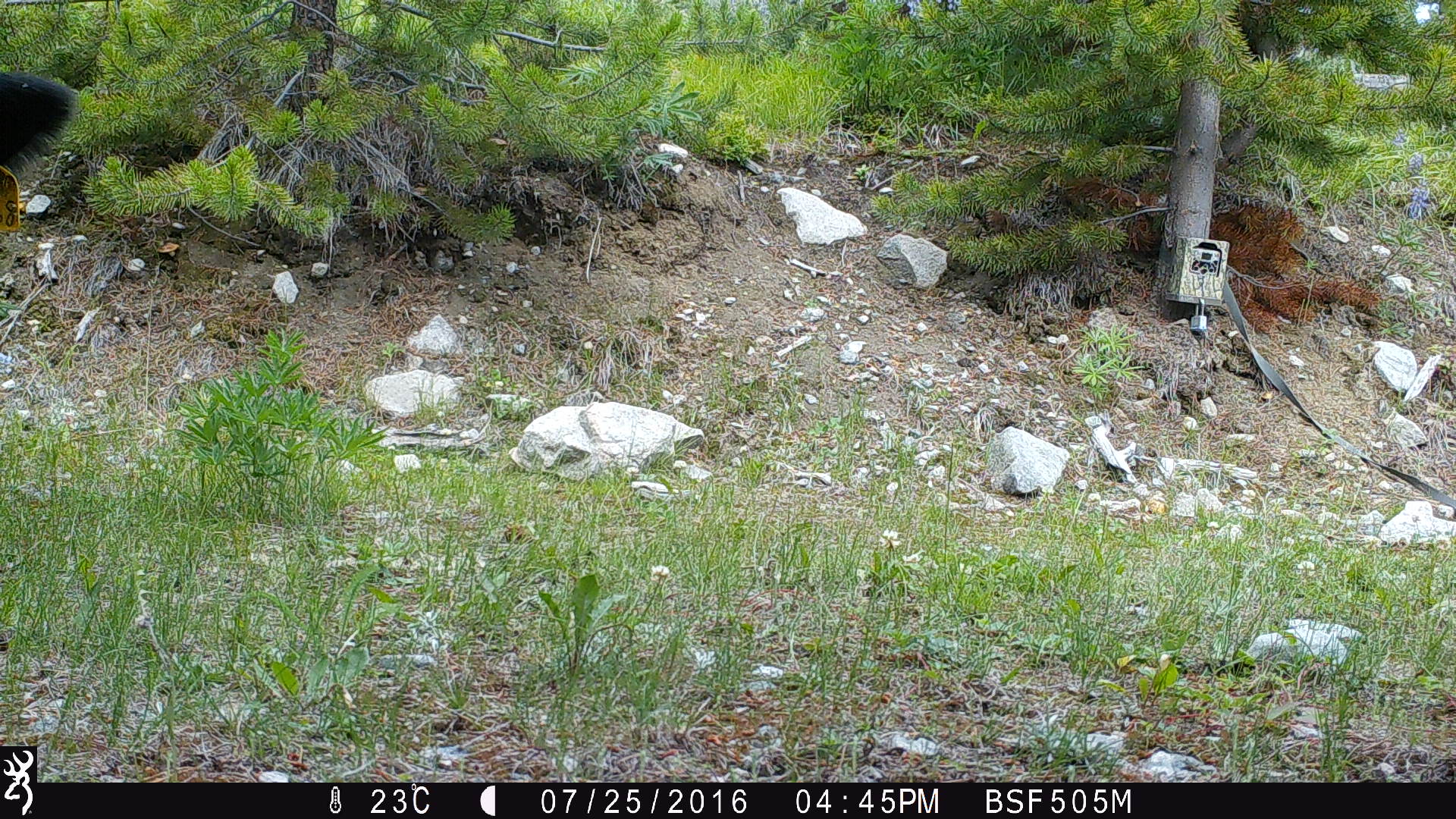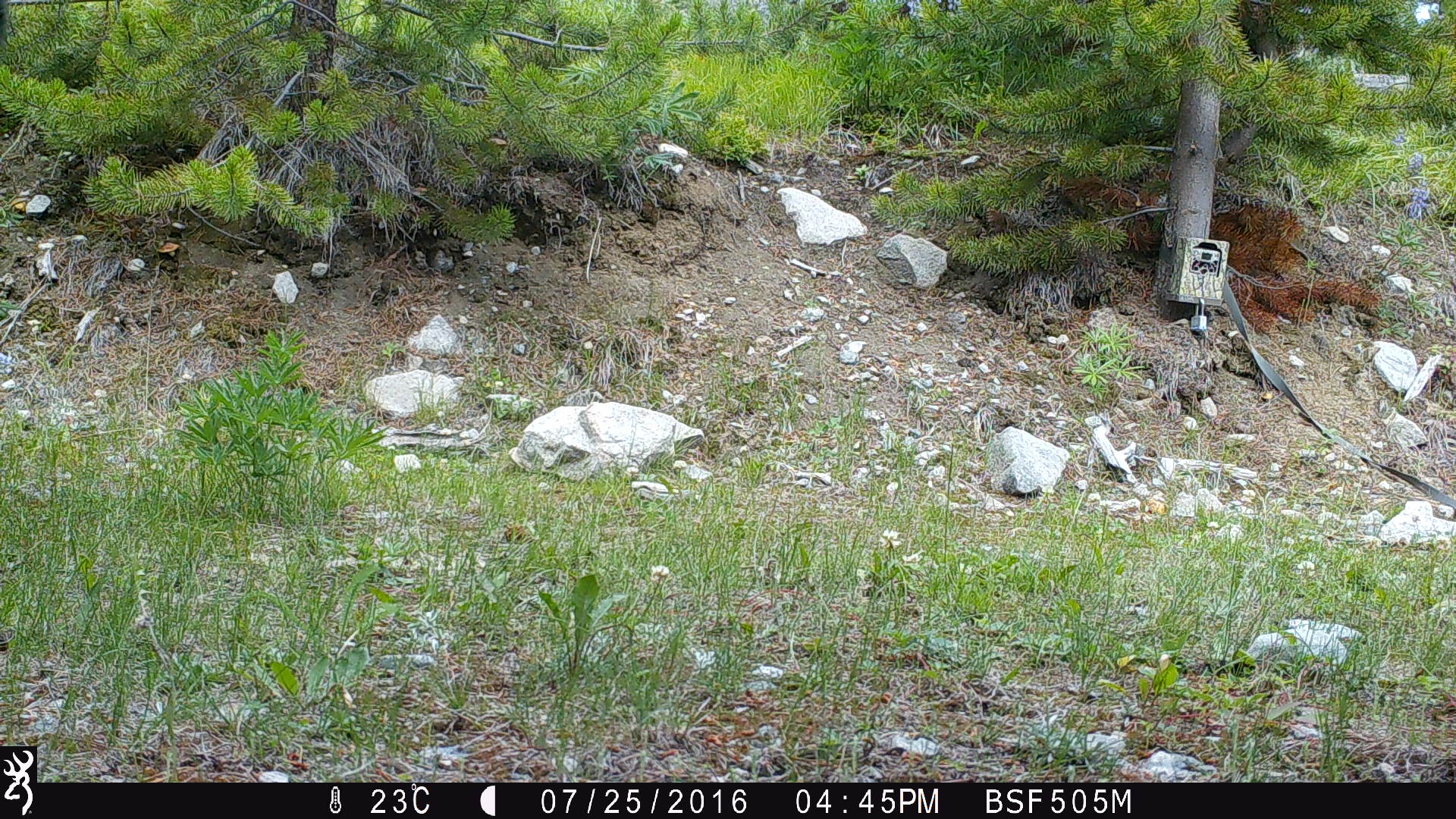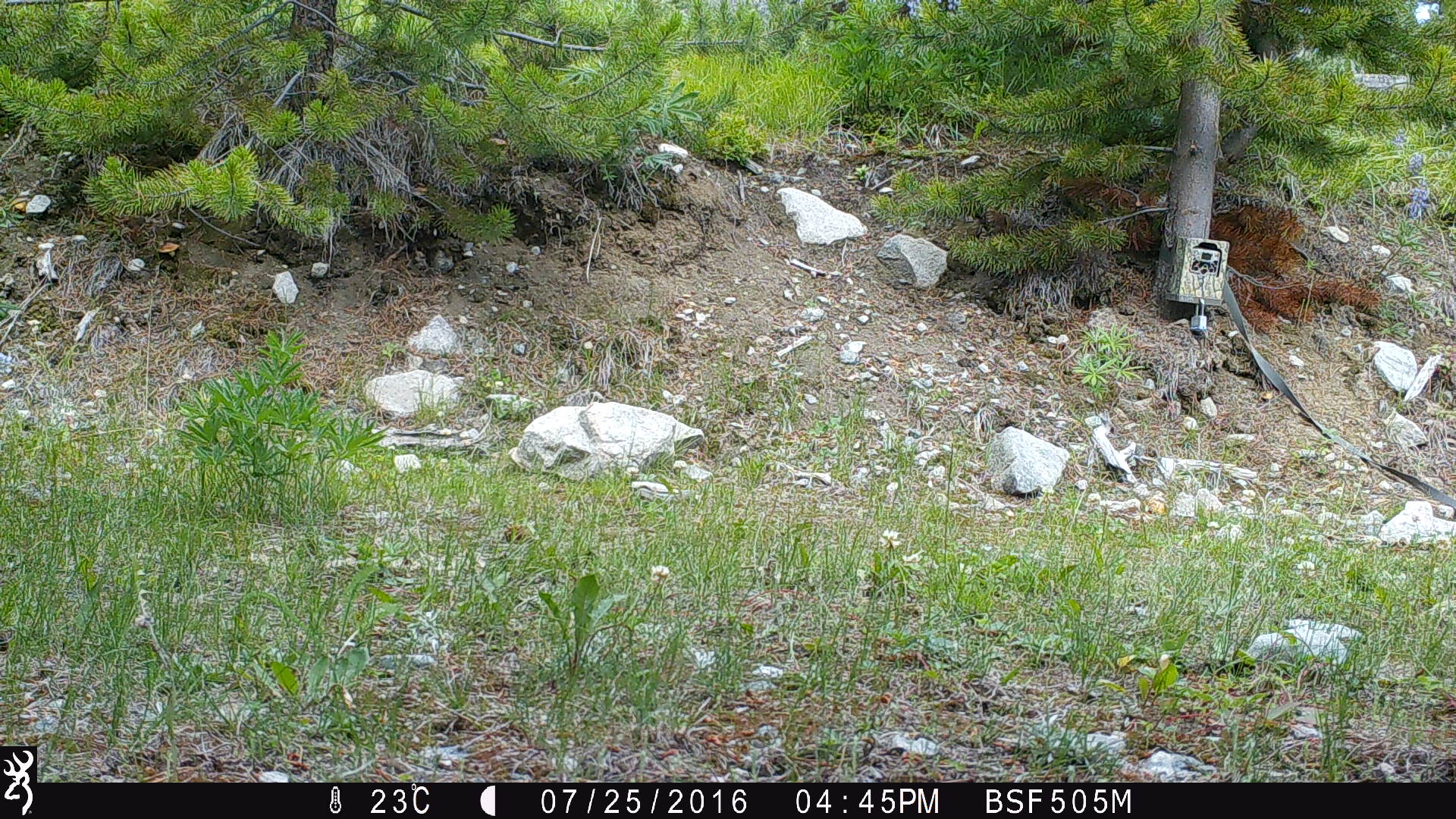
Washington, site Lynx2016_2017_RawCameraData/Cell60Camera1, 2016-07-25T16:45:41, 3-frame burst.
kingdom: Animalia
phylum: Chordata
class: Mammalia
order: Artiodactyla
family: Bovidae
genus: Bos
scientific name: Bos taurus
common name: domestic cattle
Domestic cattle (Bos taurus). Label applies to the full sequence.